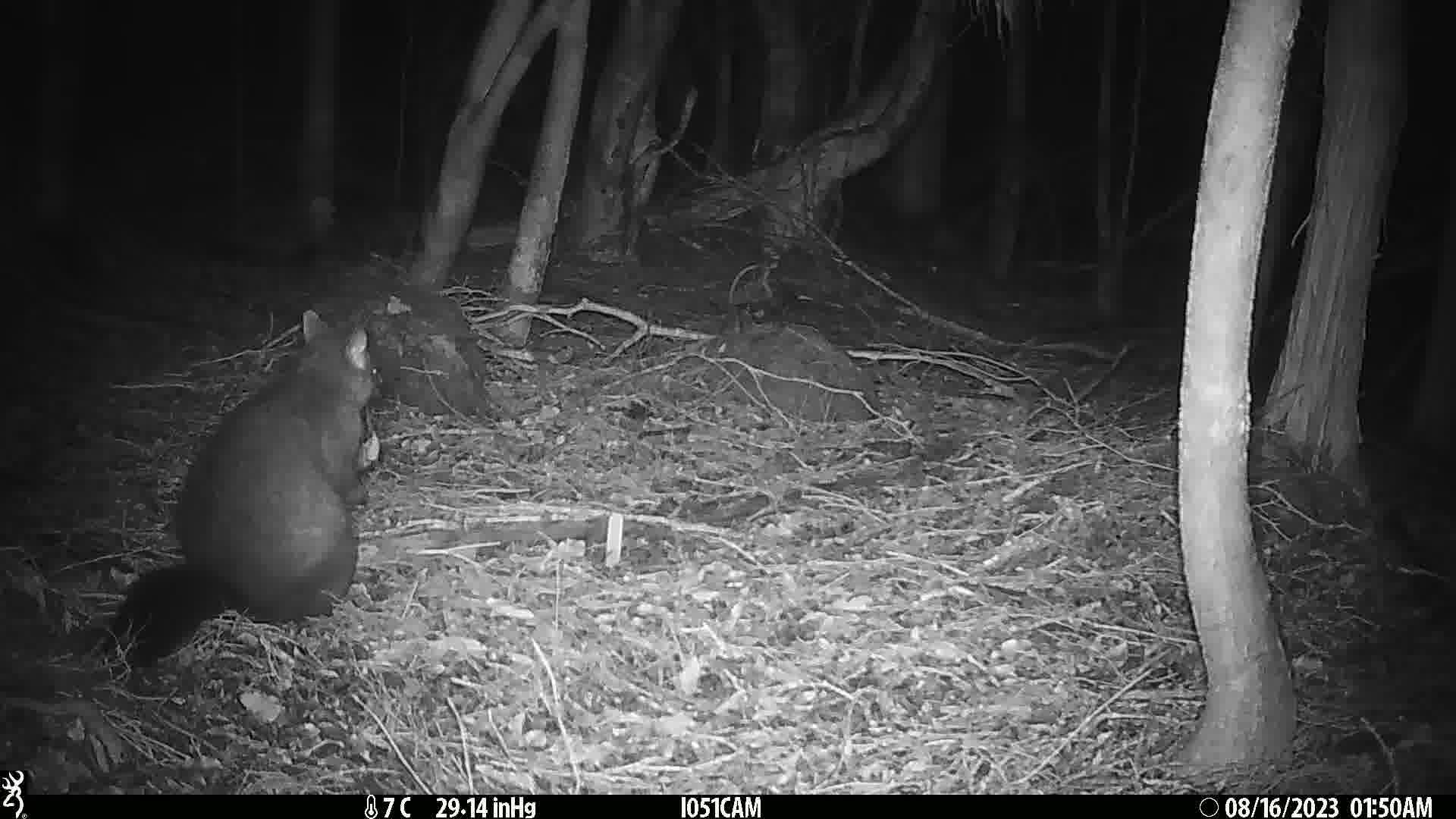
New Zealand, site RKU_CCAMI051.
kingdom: Animalia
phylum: Chordata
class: Mammalia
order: Diprotodontia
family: Phalangeridae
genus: Trichosurus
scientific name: Trichosurus vulpecula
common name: common brushtail possum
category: possum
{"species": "possum (common brushtail possum) (Trichosurus vulpecula)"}